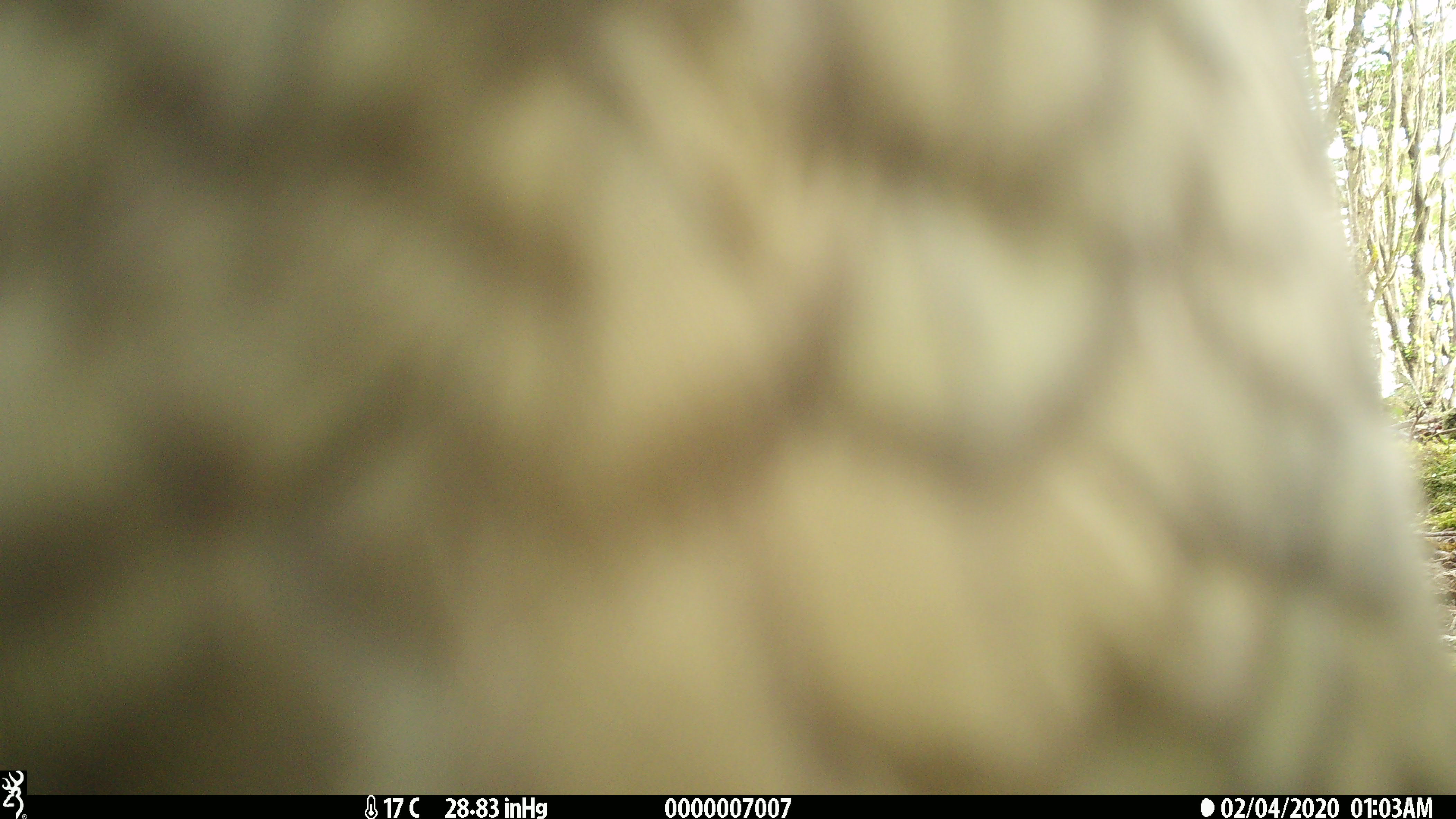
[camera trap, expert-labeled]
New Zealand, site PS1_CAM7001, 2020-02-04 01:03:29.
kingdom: Animalia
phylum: Chordata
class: Aves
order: Psittaciformes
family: Strigopidae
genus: Nestor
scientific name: Nestor notabilis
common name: kea